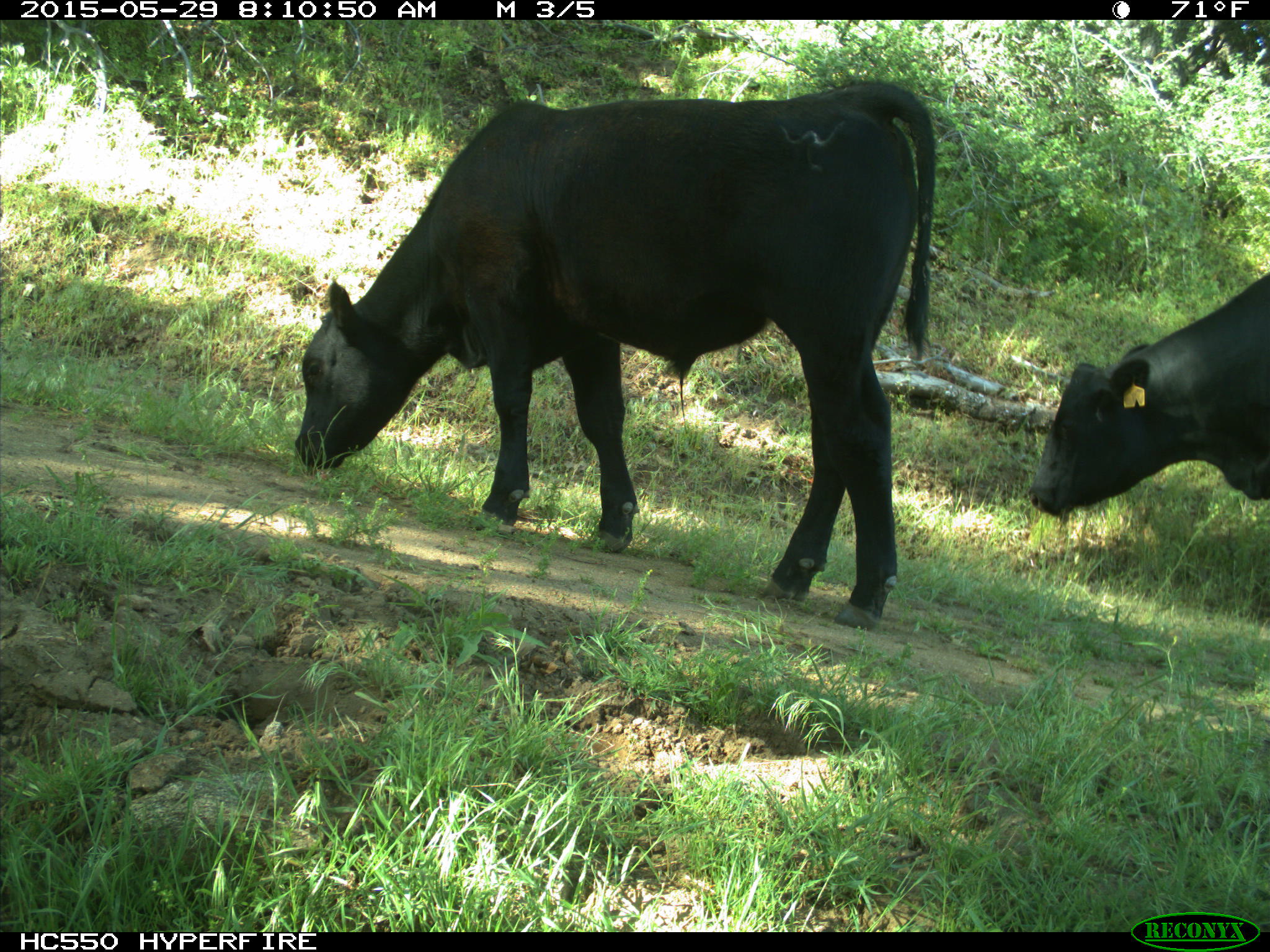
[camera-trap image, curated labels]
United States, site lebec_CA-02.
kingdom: Animalia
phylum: Chordata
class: Mammalia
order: Artiodactyla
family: Bovidae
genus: Bos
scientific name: Bos taurus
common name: domestic cow